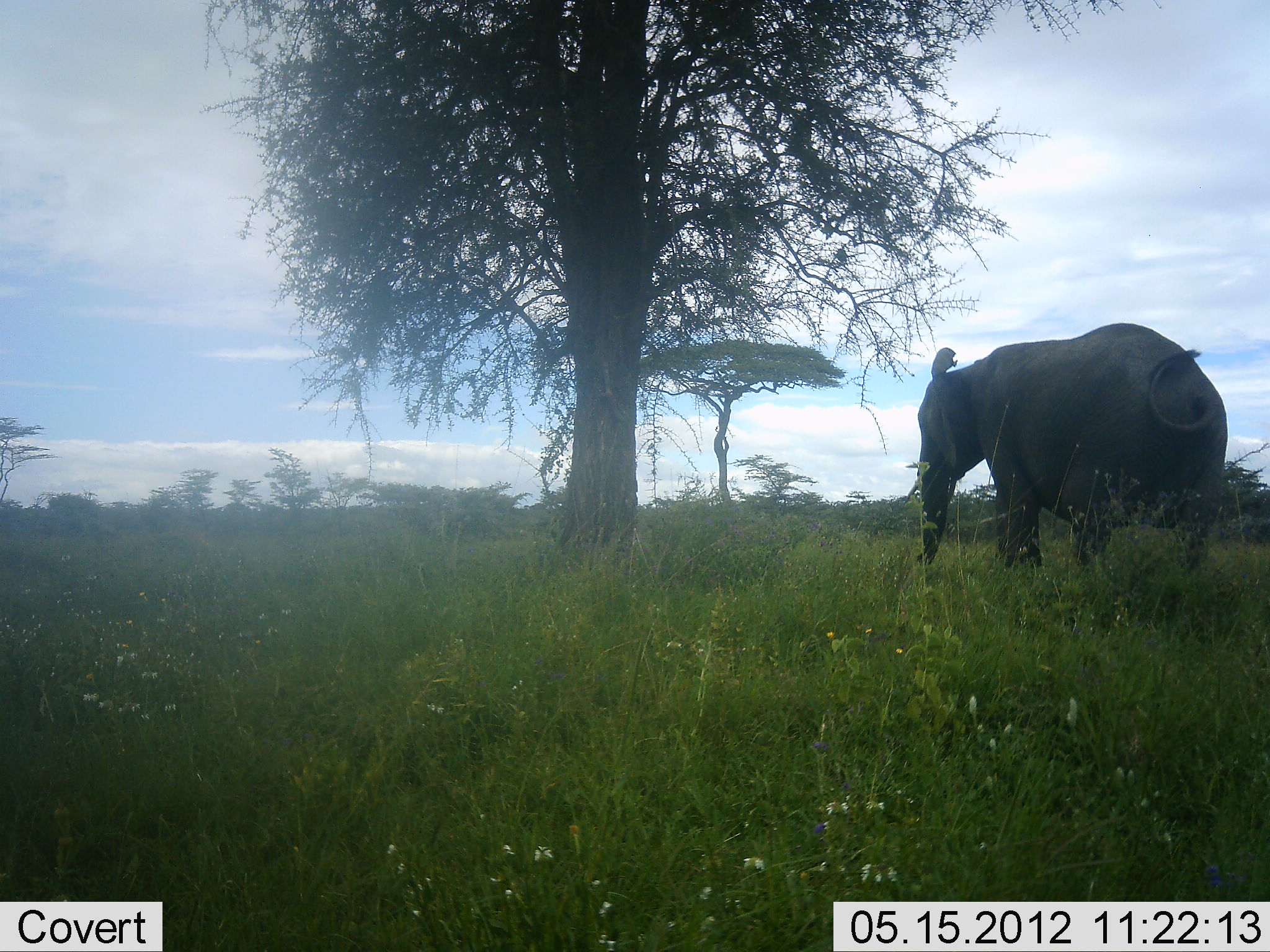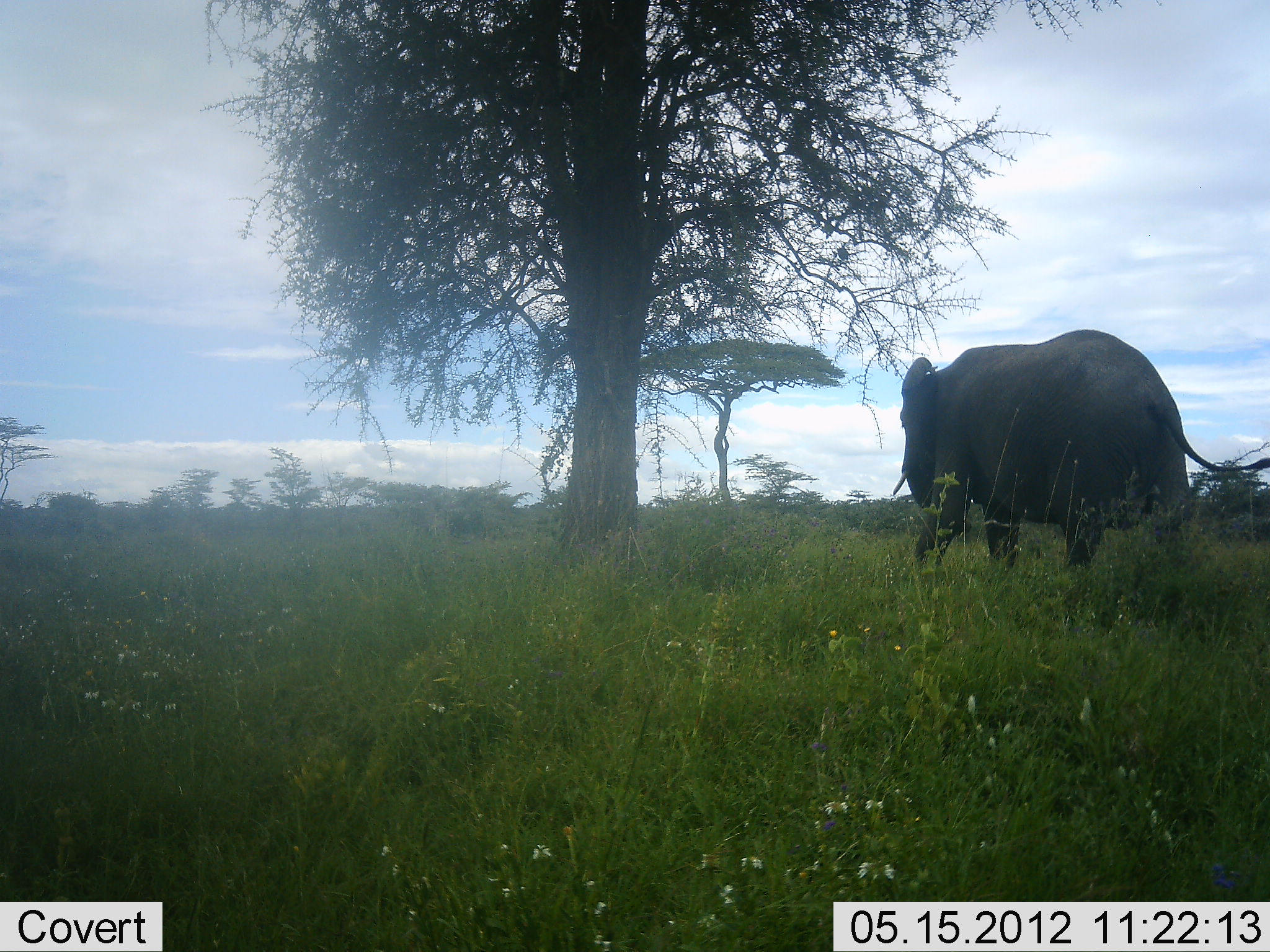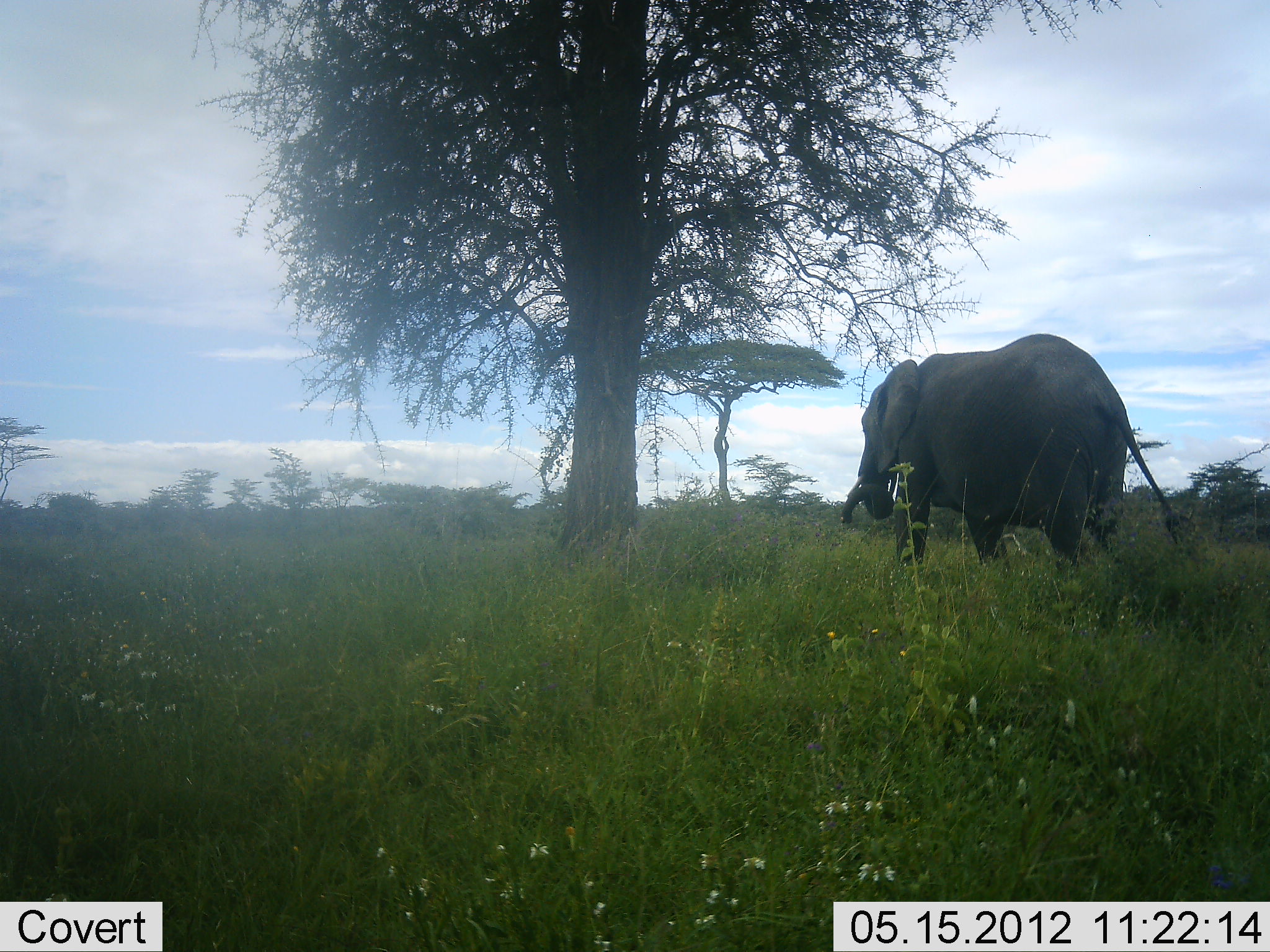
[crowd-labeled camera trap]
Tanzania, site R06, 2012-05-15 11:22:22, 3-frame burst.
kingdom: Animalia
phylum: Chordata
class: Mammalia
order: Proboscidea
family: Elephantidae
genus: Loxodonta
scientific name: Loxodonta africana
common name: african bush elephant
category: elephant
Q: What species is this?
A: Elephant (african bush elephant) (Loxodonta africana).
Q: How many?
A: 1.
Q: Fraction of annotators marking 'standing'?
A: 15%.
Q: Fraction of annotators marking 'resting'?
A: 0%.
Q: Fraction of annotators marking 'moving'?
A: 94%.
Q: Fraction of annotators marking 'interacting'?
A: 0%.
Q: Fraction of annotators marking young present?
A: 0%.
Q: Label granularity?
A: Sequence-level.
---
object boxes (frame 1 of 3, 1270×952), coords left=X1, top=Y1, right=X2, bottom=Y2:
animal: left=904, top=321, right=1229, bottom=579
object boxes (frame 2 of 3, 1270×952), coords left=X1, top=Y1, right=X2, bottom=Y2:
animal: left=884, top=327, right=1270, bottom=575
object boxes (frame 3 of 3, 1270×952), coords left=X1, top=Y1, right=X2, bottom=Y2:
animal: left=837, top=331, right=1188, bottom=572